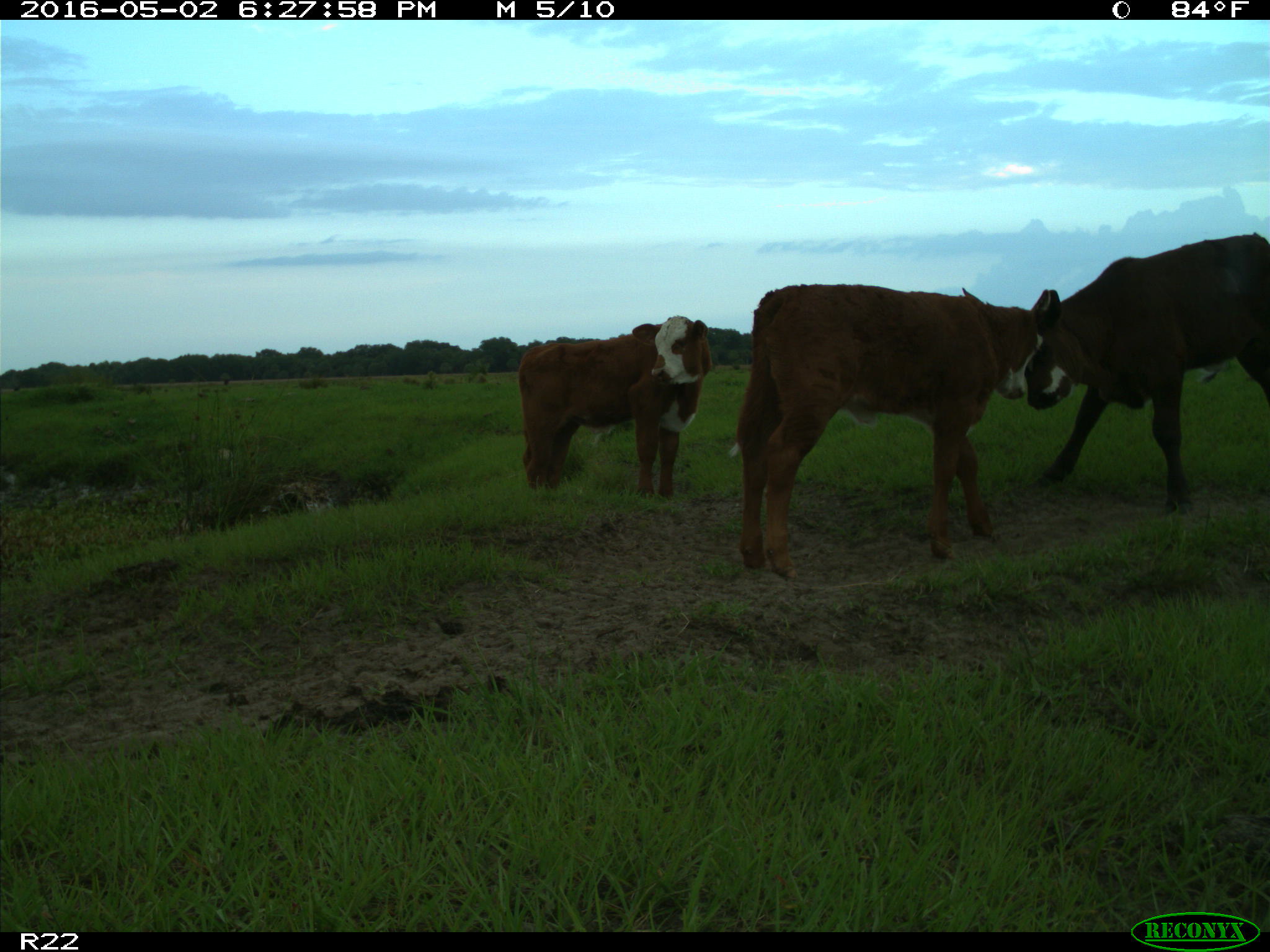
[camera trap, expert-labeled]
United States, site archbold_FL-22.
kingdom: Animalia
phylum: Chordata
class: Mammalia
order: Artiodactyla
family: Bovidae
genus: Bos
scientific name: Bos taurus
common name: domestic cow